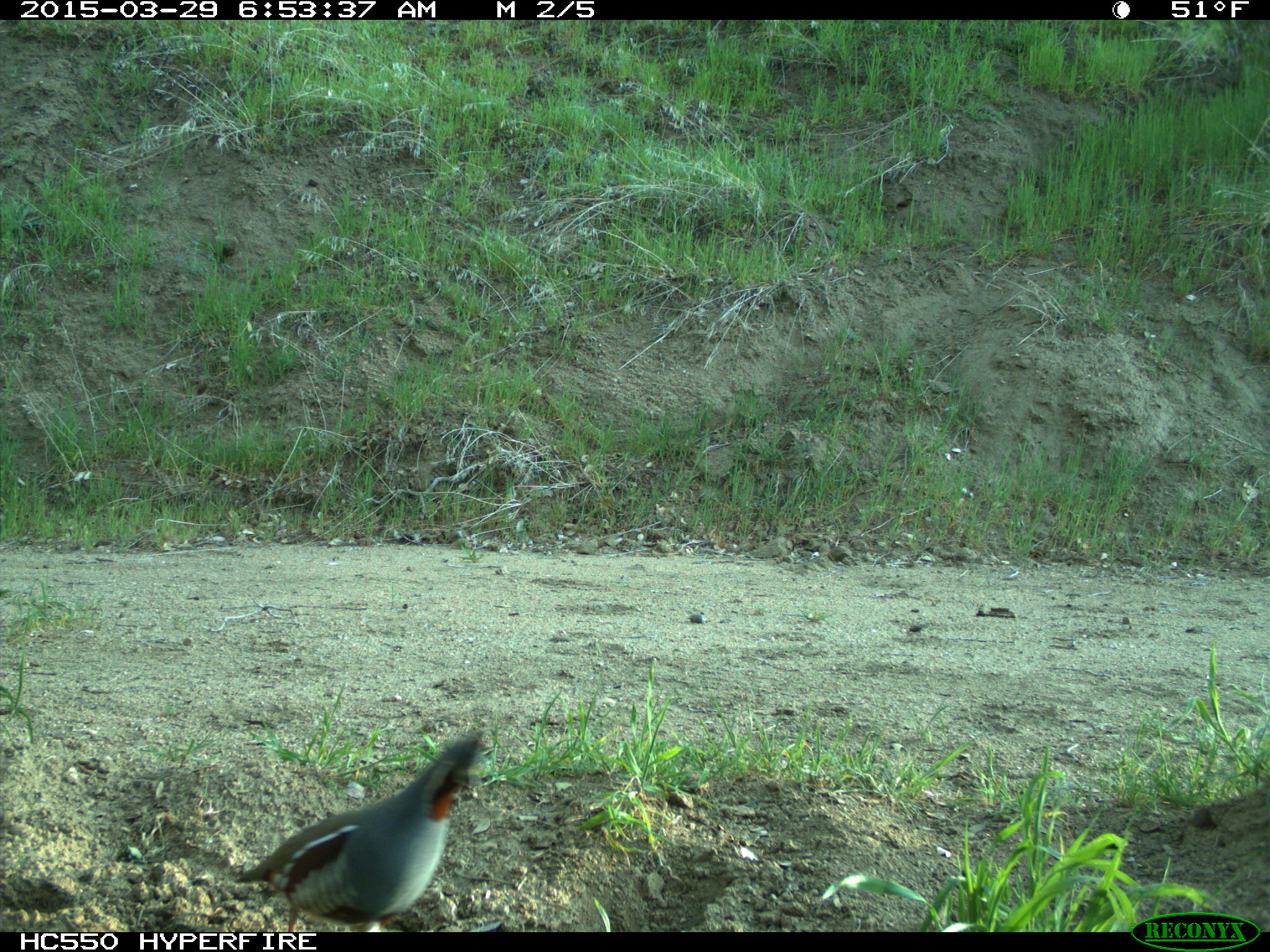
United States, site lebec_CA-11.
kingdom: Animalia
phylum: Chordata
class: Aves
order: Galliformes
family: Odontophoridae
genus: Callipepla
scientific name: Callipepla californica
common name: california quail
Callipepla californica (california quail).